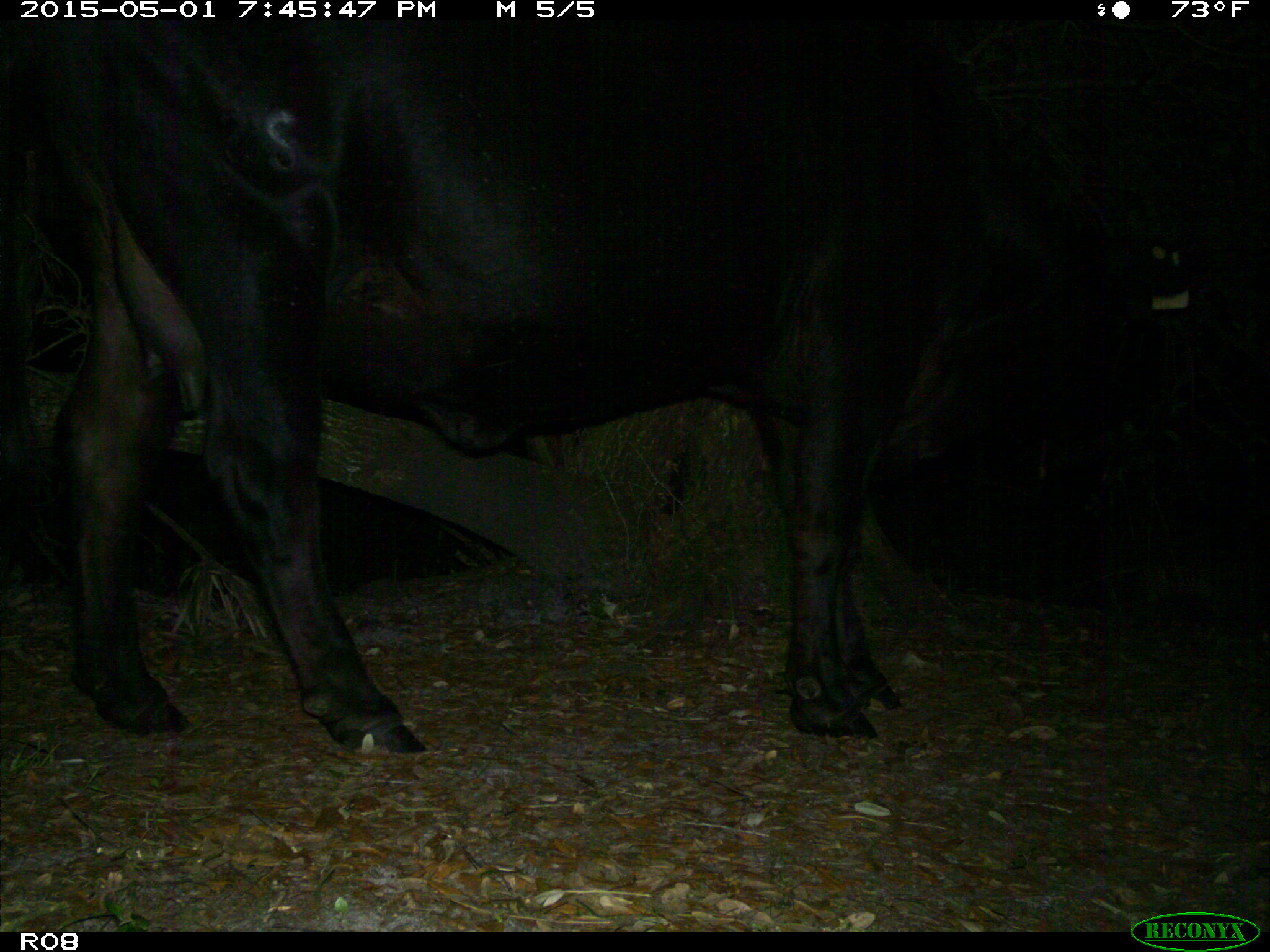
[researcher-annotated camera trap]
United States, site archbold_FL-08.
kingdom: Animalia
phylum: Chordata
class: Mammalia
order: Artiodactyla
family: Bovidae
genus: Bos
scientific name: Bos taurus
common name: domestic cow